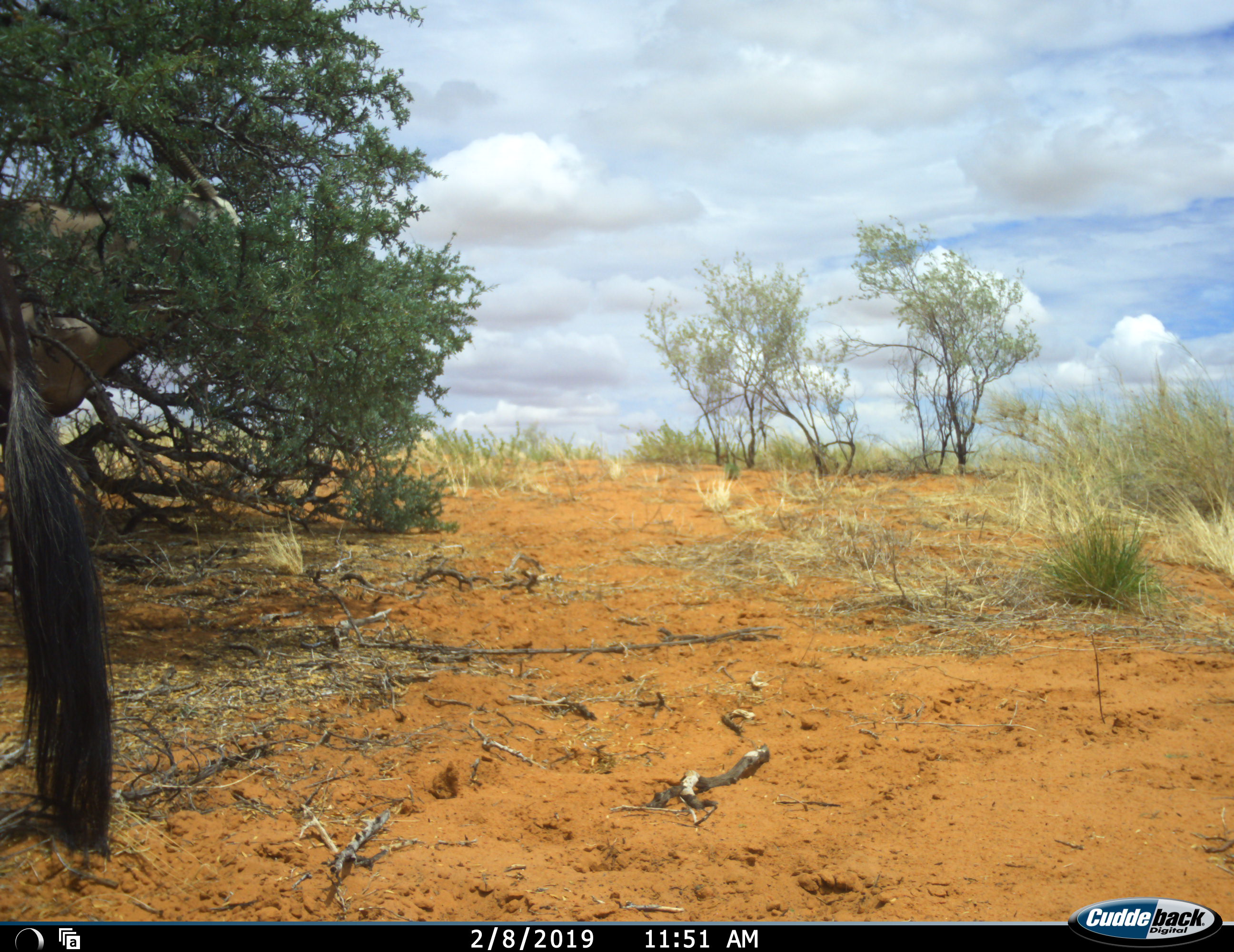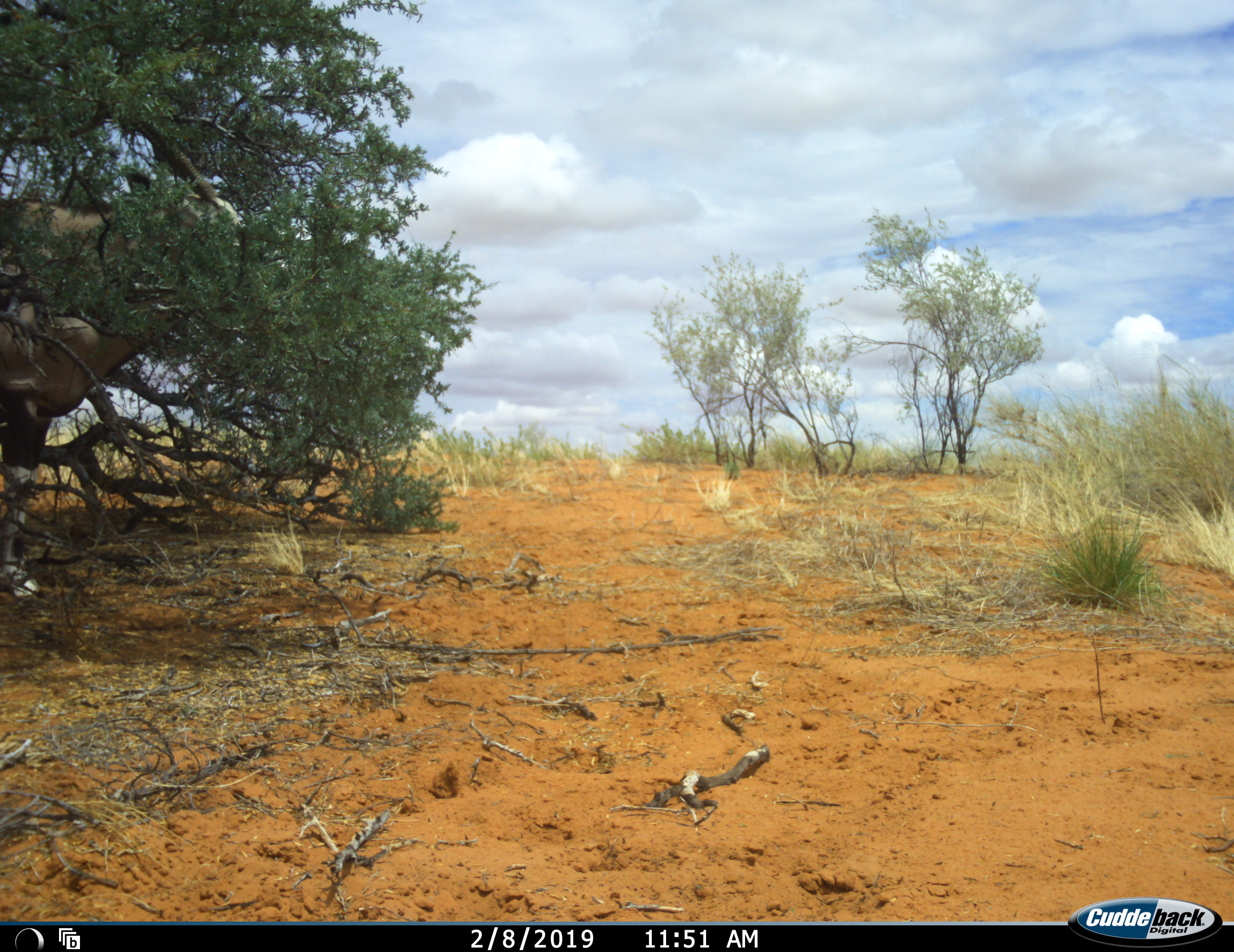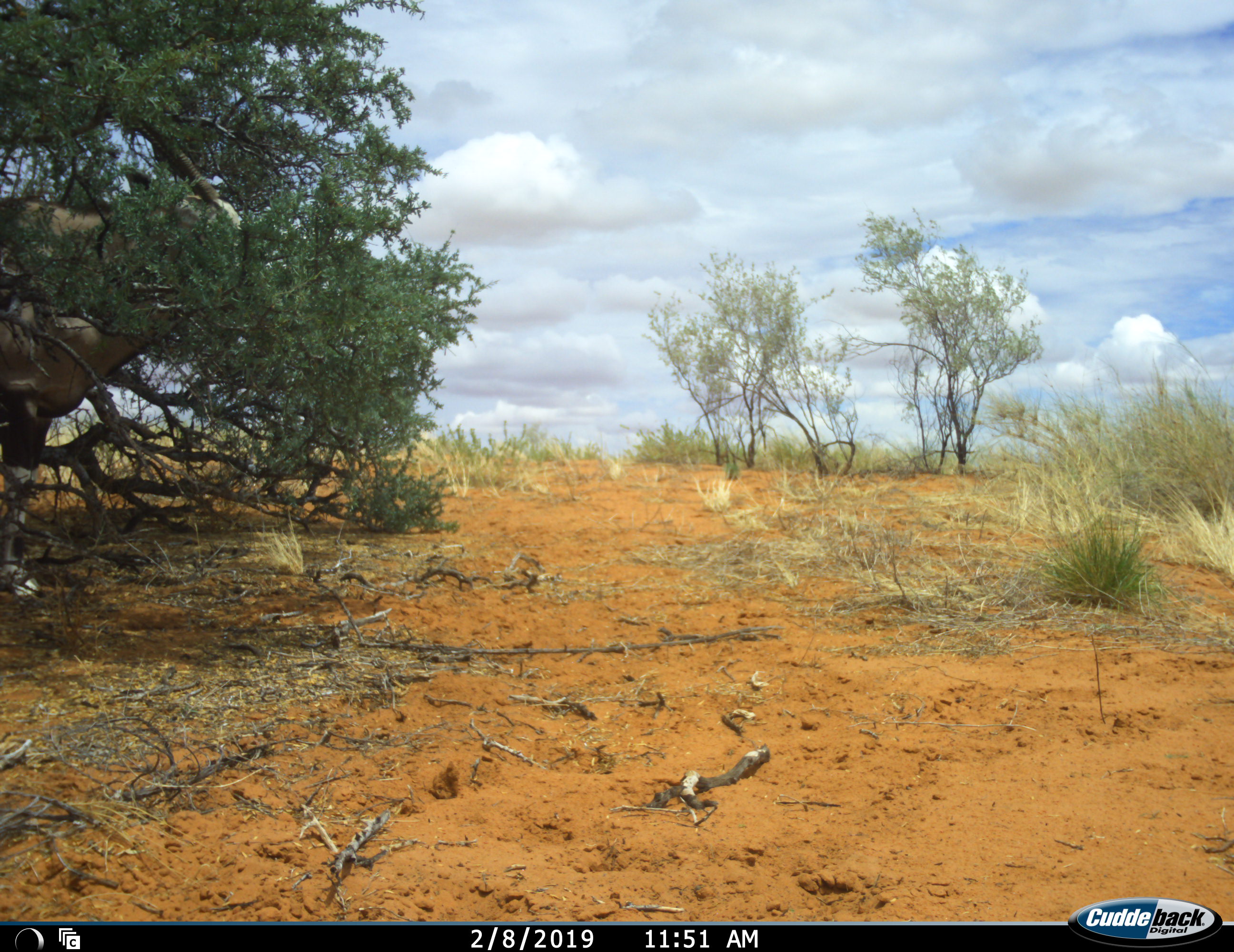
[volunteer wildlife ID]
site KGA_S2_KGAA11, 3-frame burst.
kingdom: Animalia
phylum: Chordata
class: Mammalia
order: Artiodactyla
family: Bovidae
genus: Oryx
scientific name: Oryx gazella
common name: gemsbok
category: oryx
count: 2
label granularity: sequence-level